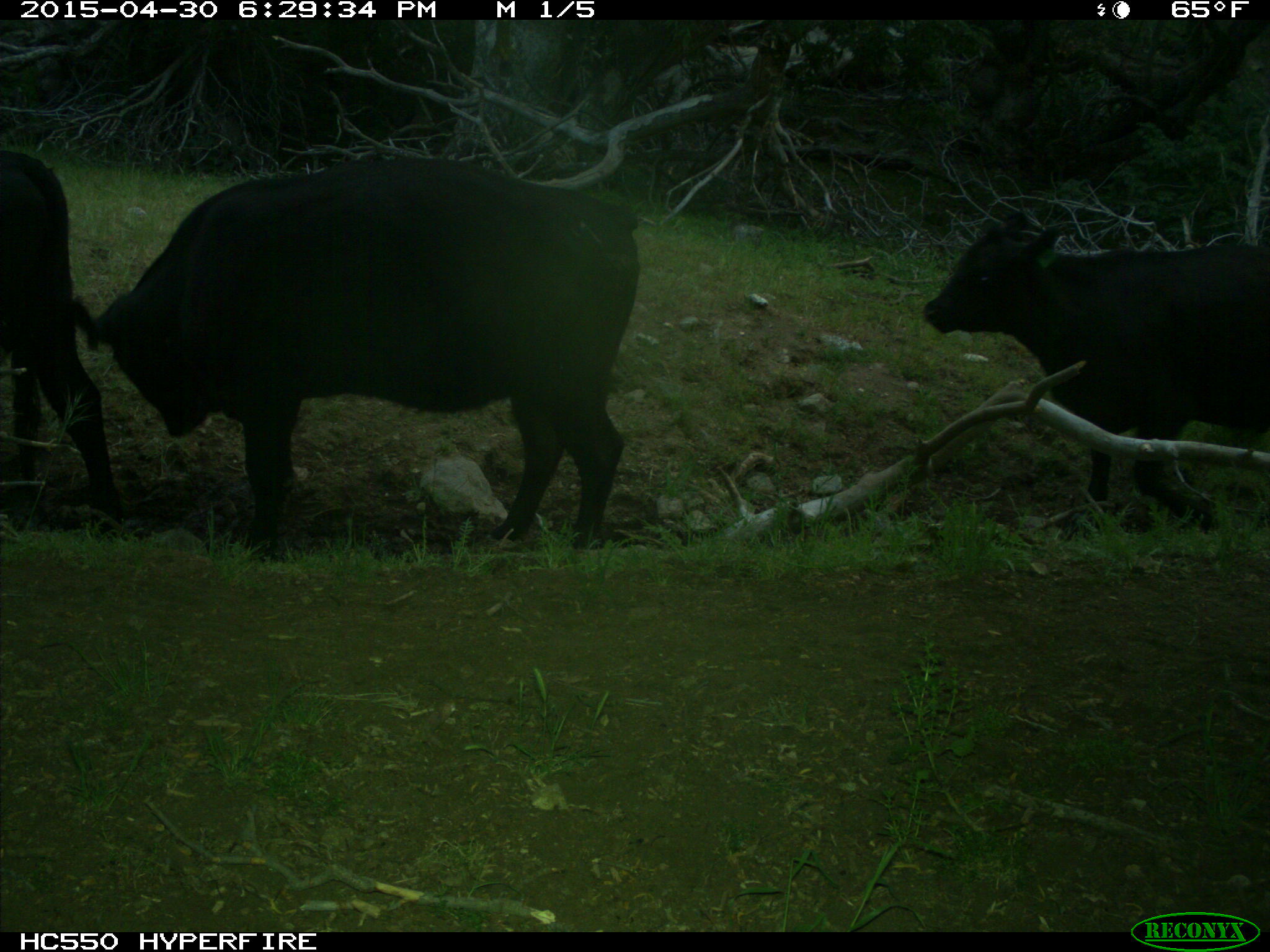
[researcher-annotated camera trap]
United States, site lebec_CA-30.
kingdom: Animalia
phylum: Chordata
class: Mammalia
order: Artiodactyla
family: Bovidae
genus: Bos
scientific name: Bos taurus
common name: domestic cow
Bos taurus (domestic cow).